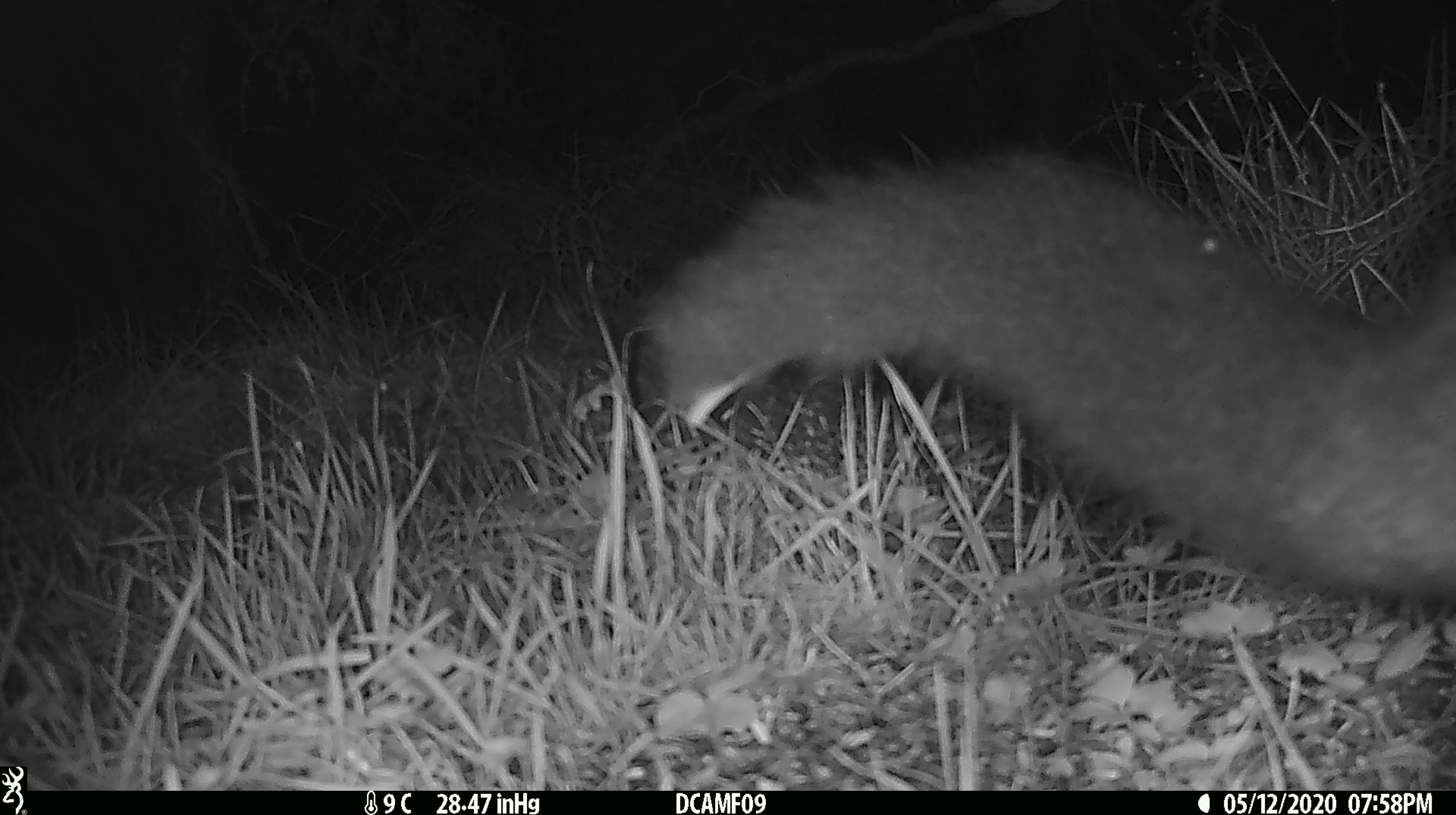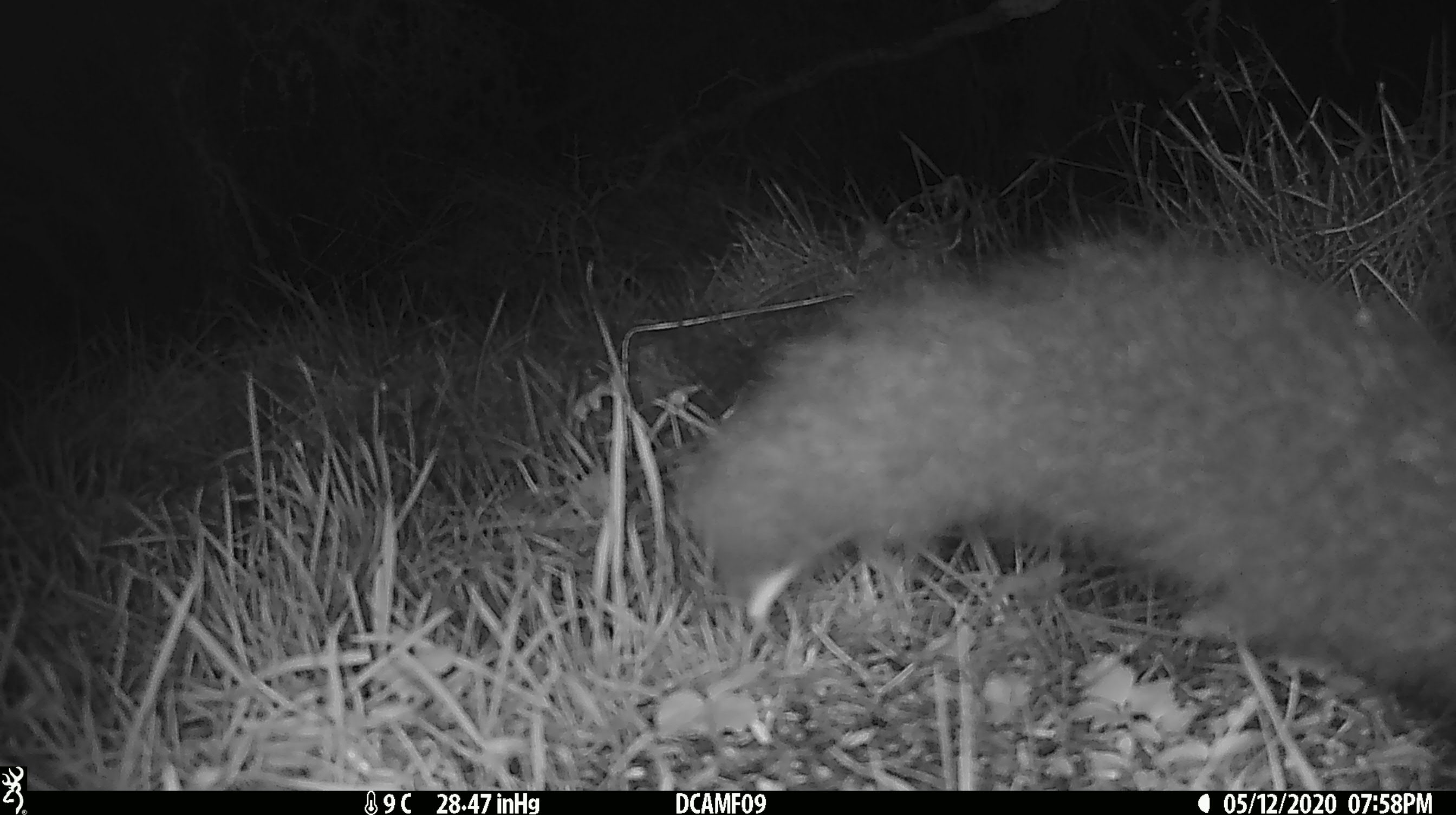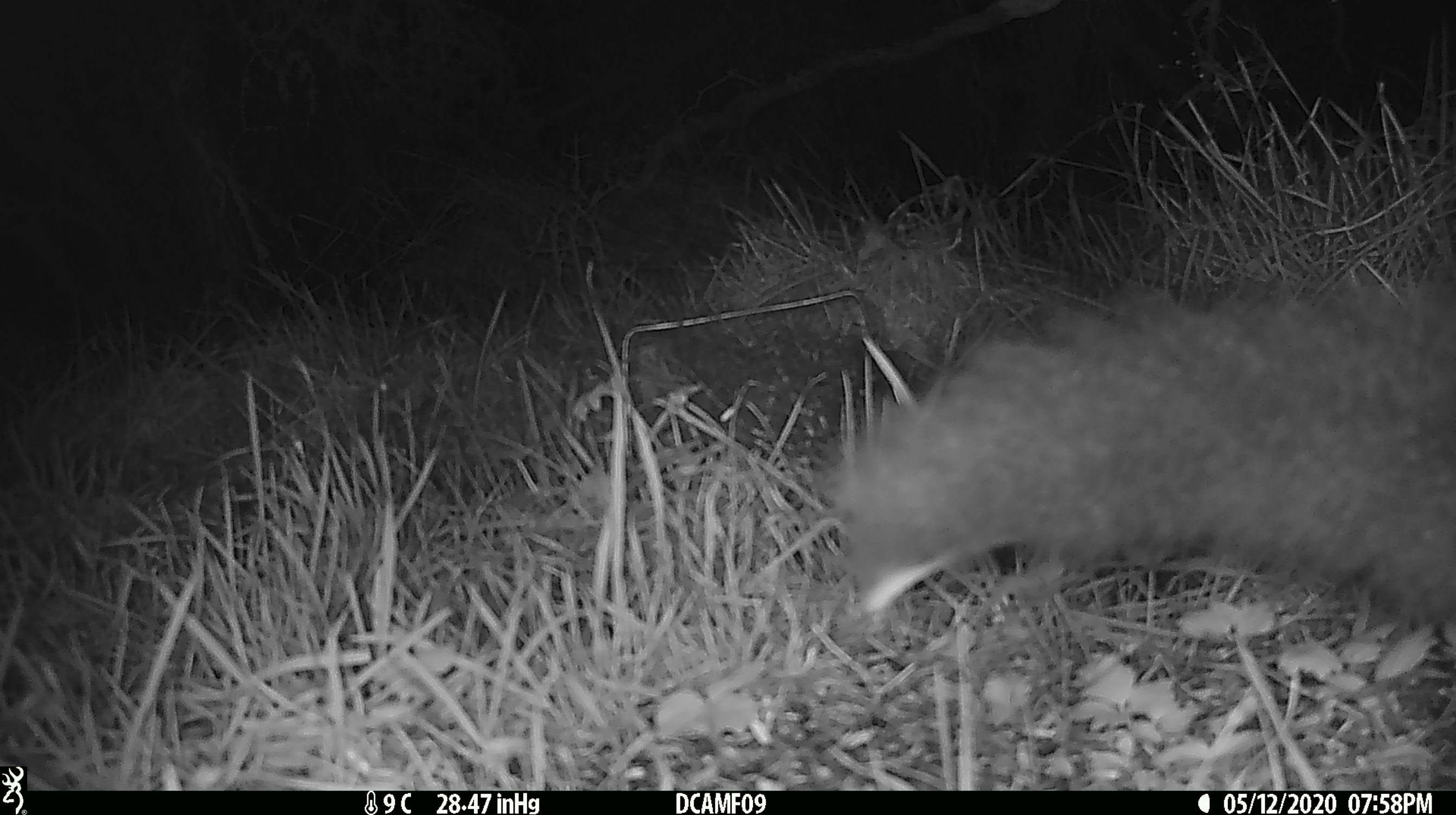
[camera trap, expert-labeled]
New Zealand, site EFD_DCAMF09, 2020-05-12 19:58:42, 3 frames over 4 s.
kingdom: Animalia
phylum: Chordata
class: Mammalia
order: Diprotodontia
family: Phalangeridae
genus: Trichosurus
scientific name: Trichosurus vulpecula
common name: common brushtail possum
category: possum